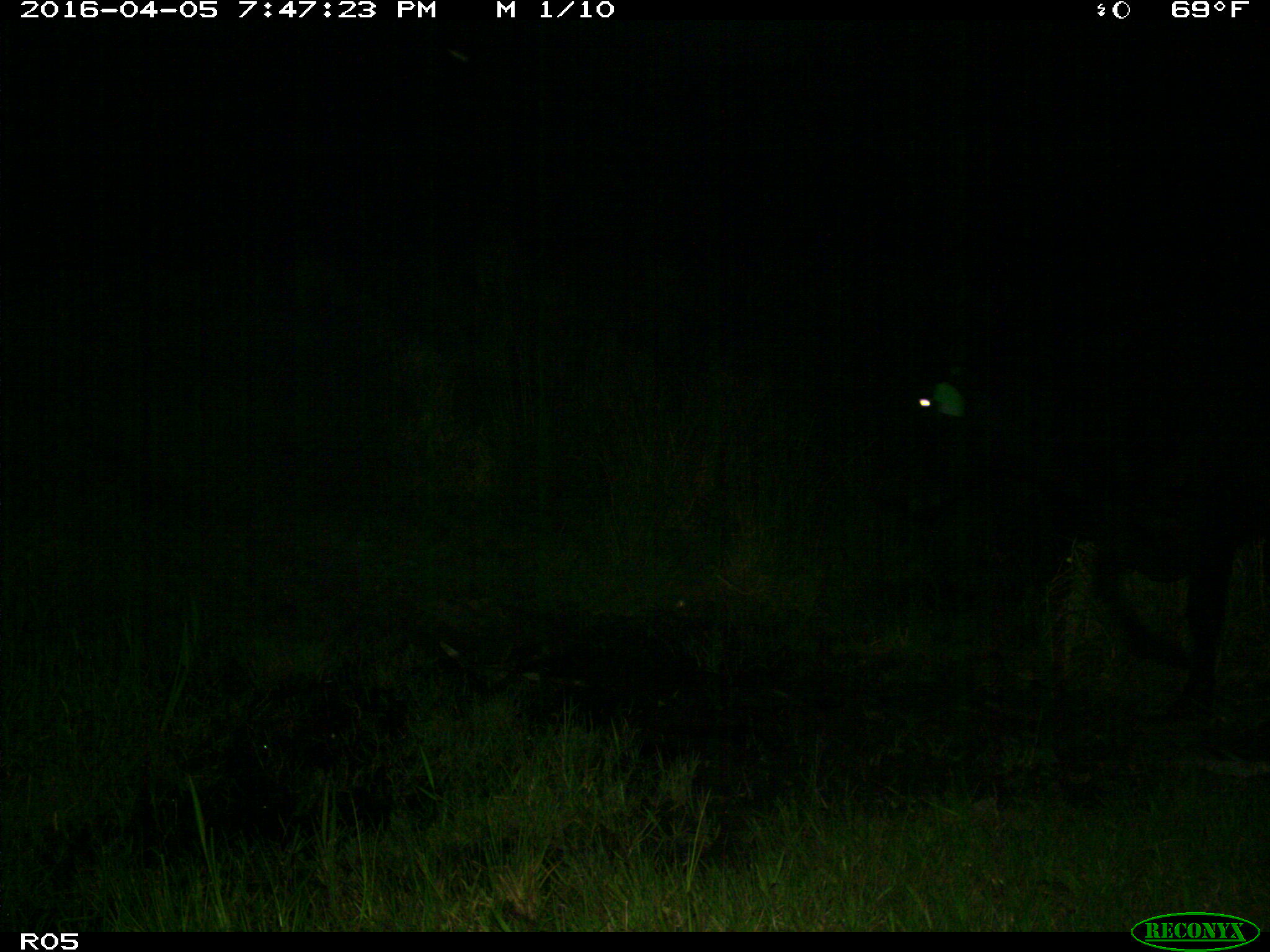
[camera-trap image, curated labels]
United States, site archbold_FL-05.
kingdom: Animalia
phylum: Chordata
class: Mammalia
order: Artiodactyla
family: Bovidae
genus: Bos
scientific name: Bos taurus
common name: domestic cow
Bos taurus (domestic cow).